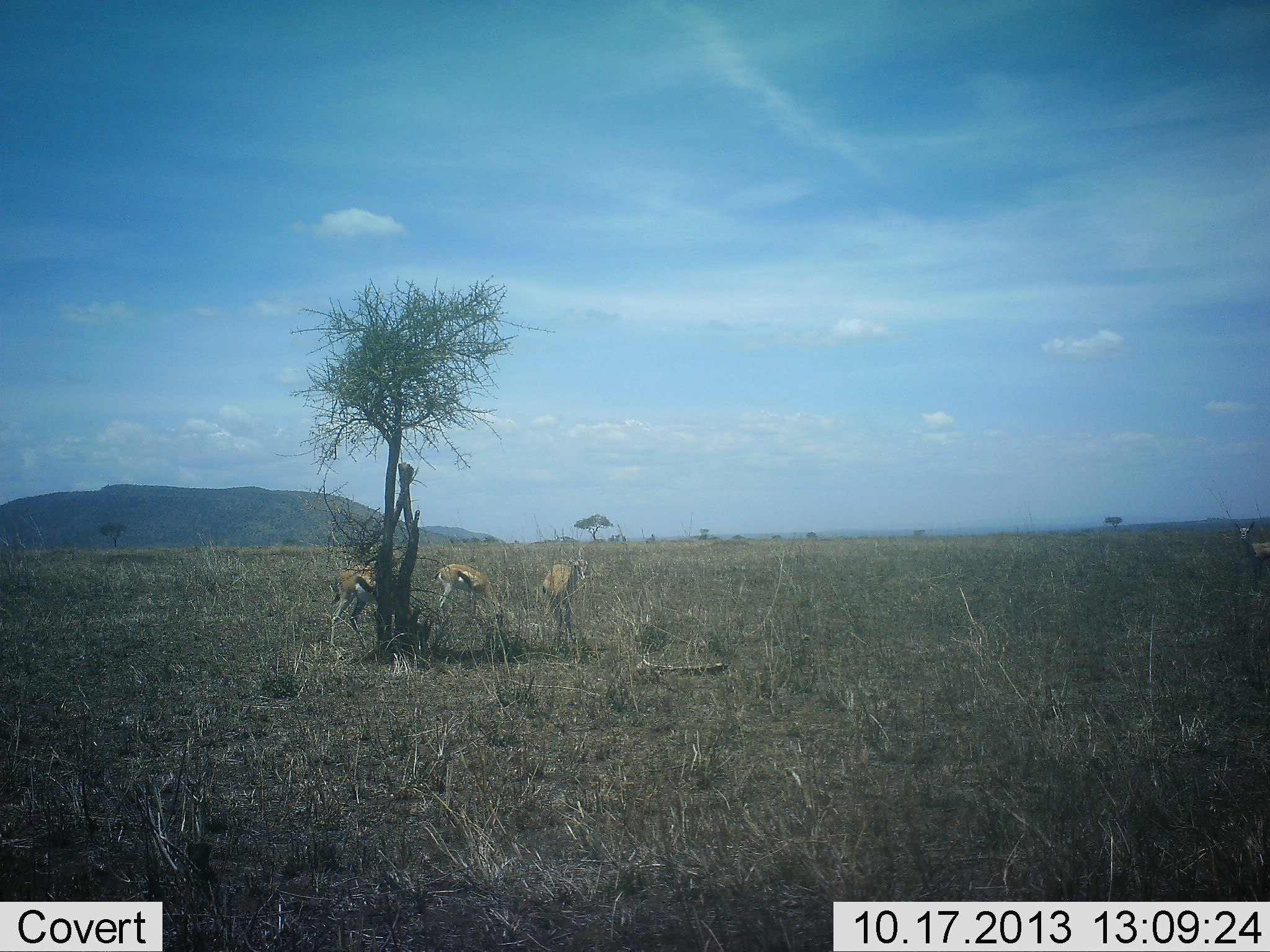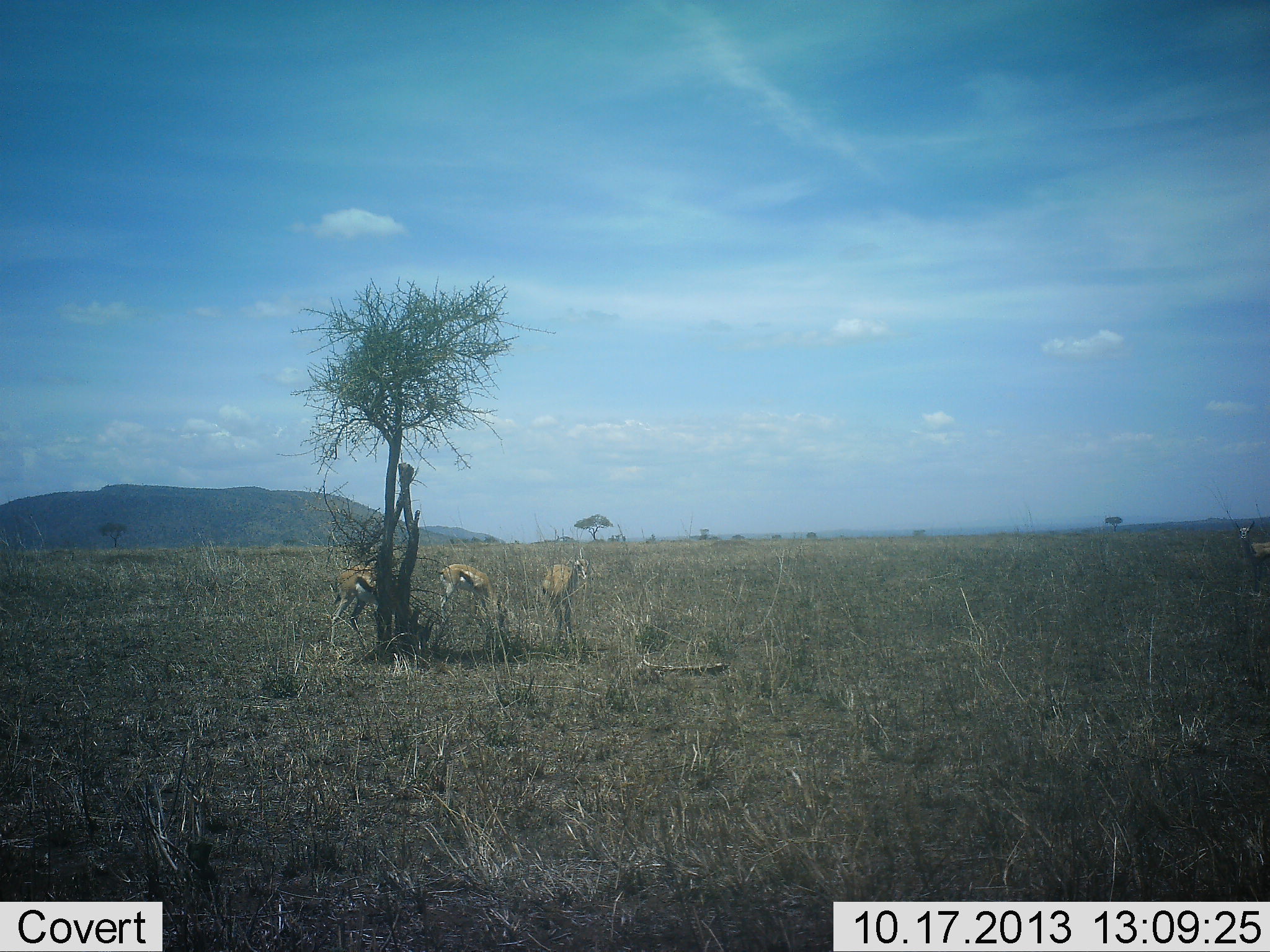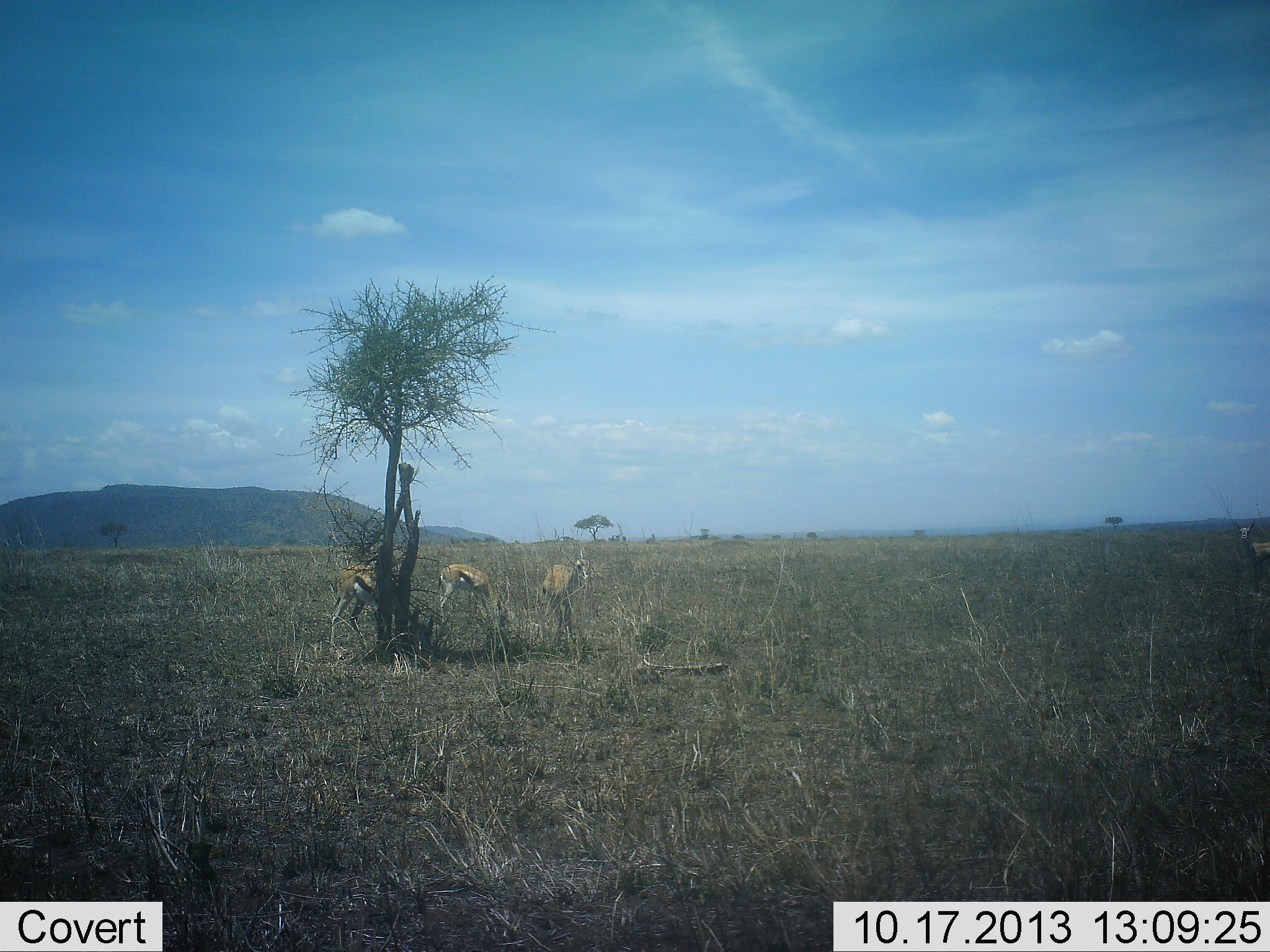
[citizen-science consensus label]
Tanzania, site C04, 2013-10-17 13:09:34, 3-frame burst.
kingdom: Animalia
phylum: Chordata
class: Mammalia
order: Artiodactyla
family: Bovidae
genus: Eudorcas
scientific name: Eudorcas thomsonii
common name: thomson's gazelle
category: gazellethomsons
Gazellethomsons (thomson's gazelle) (Eudorcas thomsonii), count 4. Behavior (volunteer vote fractions): standing 100%, resting 0%, moving 0%, interacting 0%. Young present (vote fraction): 0%. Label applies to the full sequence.